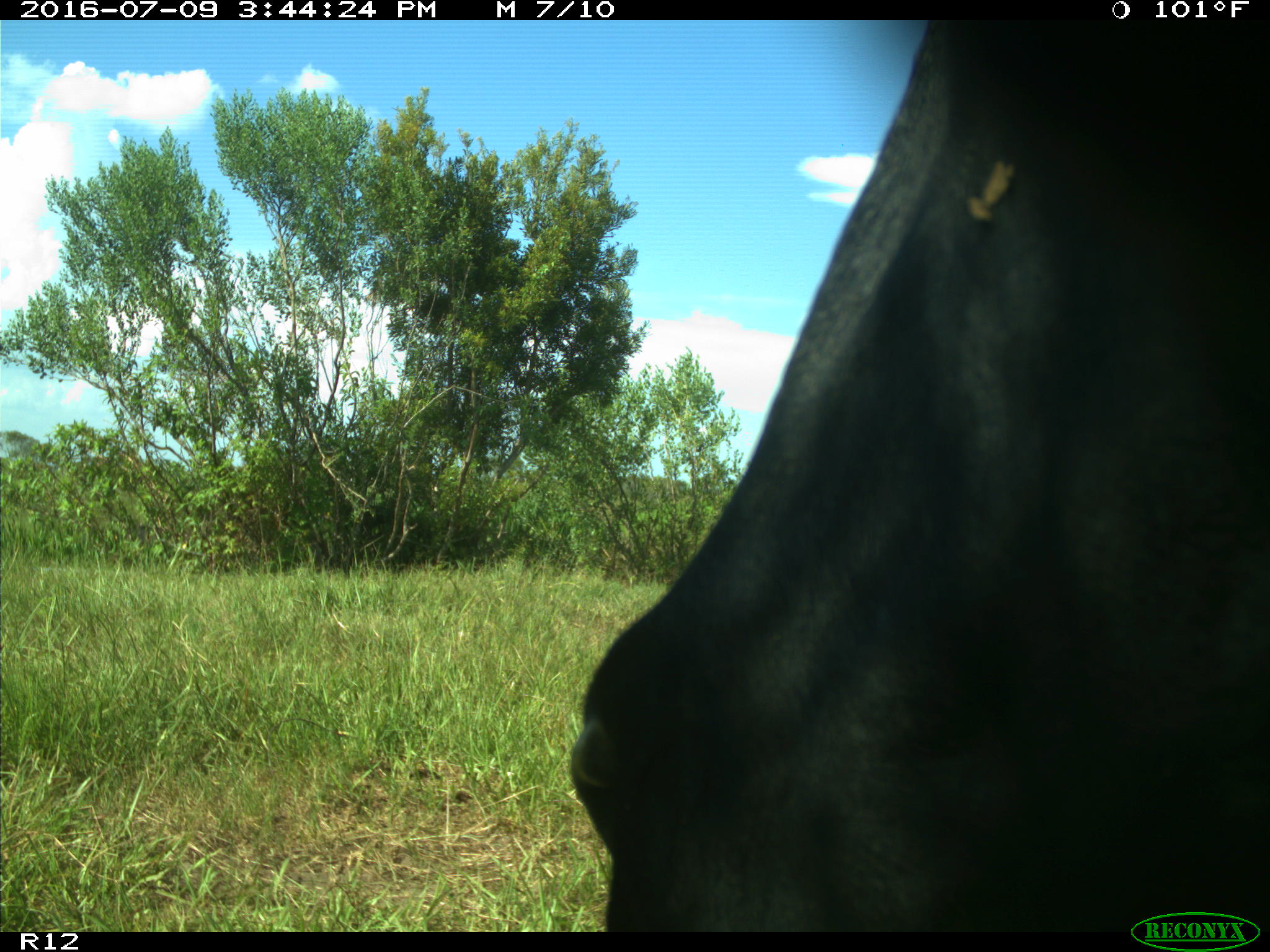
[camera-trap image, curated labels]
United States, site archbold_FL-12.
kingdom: Animalia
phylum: Chordata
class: Mammalia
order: Artiodactyla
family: Bovidae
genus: Bos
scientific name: Bos taurus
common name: domestic cow